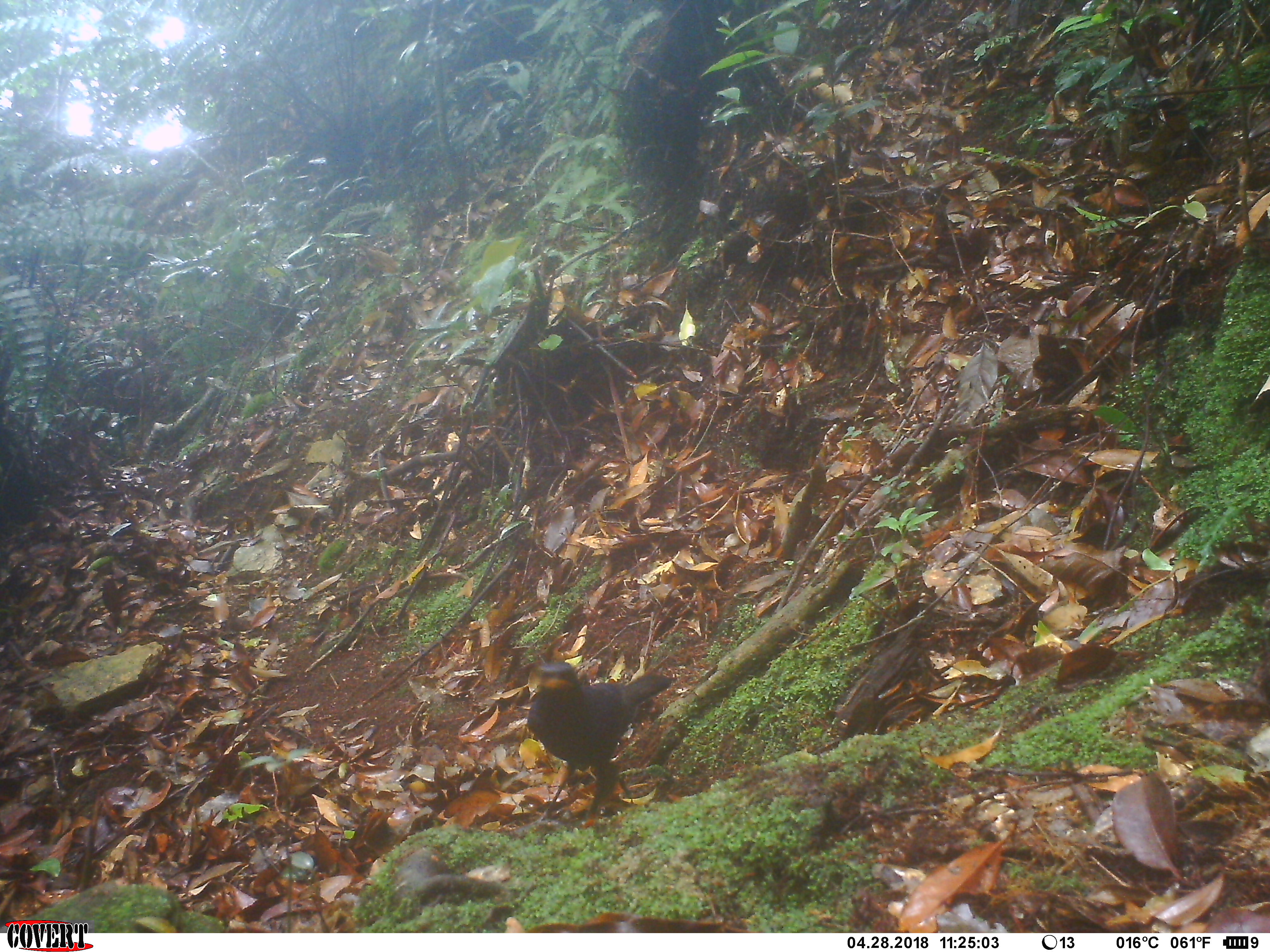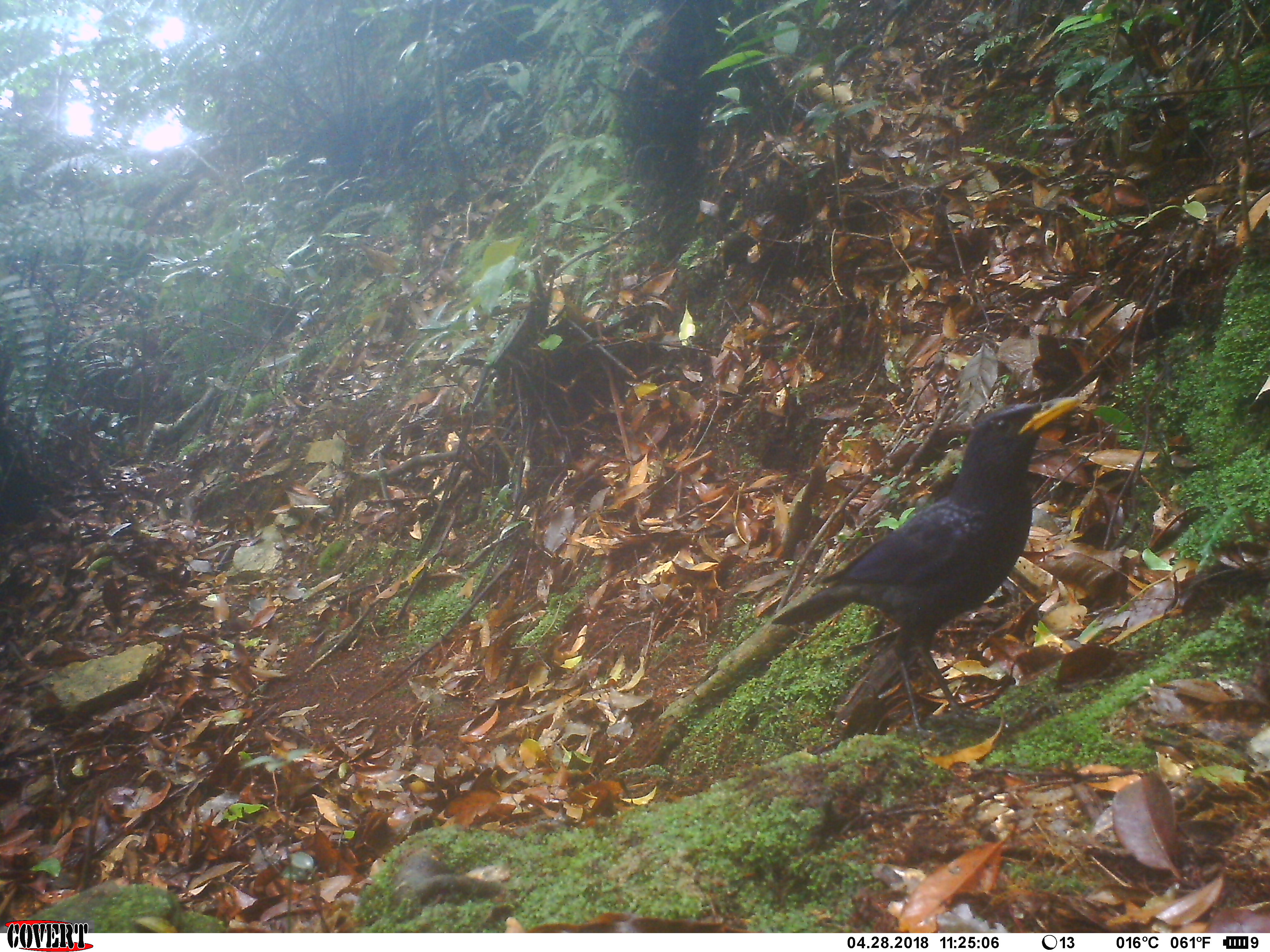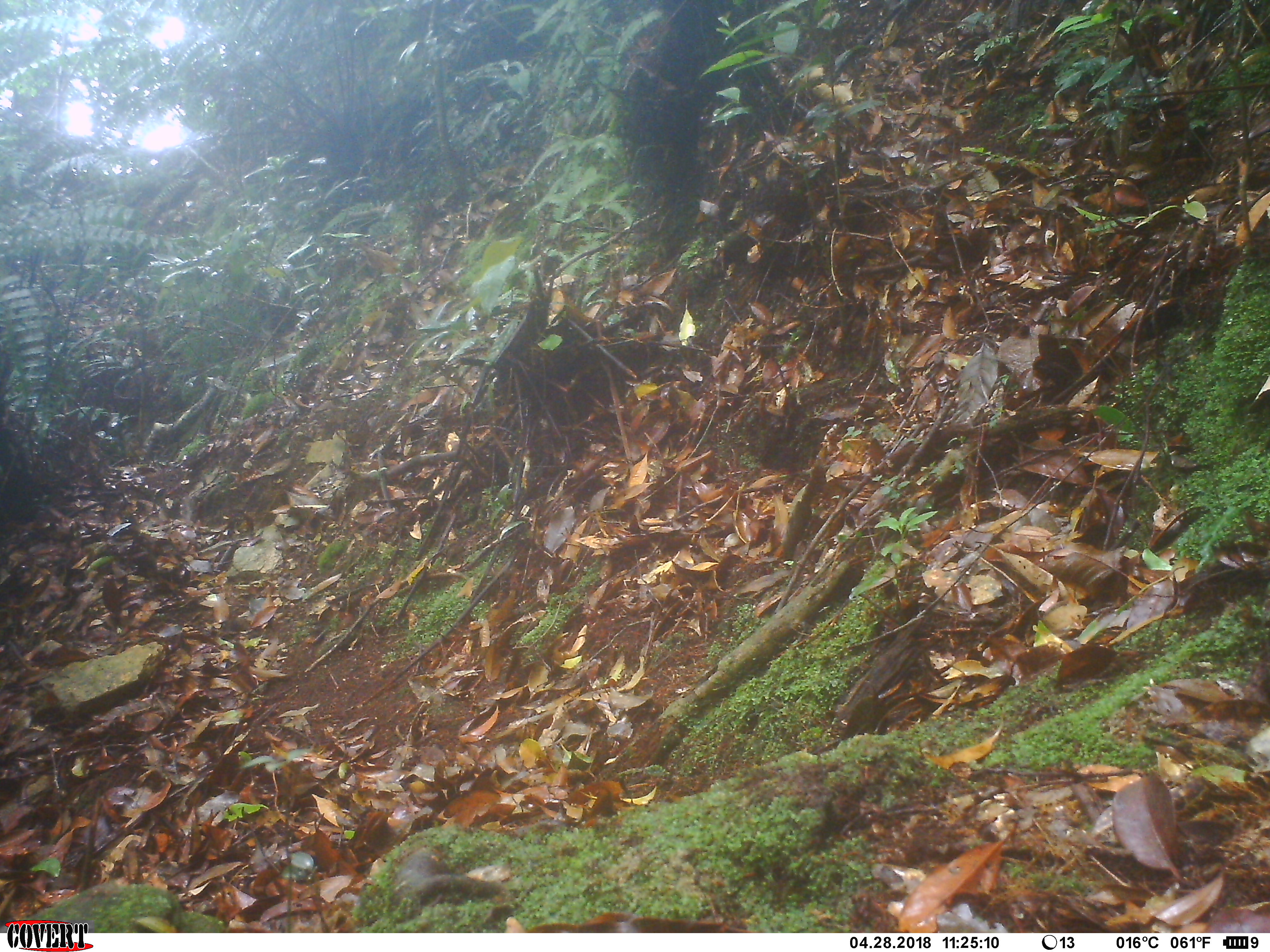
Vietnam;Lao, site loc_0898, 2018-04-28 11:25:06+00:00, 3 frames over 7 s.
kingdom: Animalia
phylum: Chordata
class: Aves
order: Passeriformes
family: Muscicapidae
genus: Myophonus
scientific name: Myophonus caeruleus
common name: blue whistling thrush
Blue whistling thrush (Myophonus caeruleus). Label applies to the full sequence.